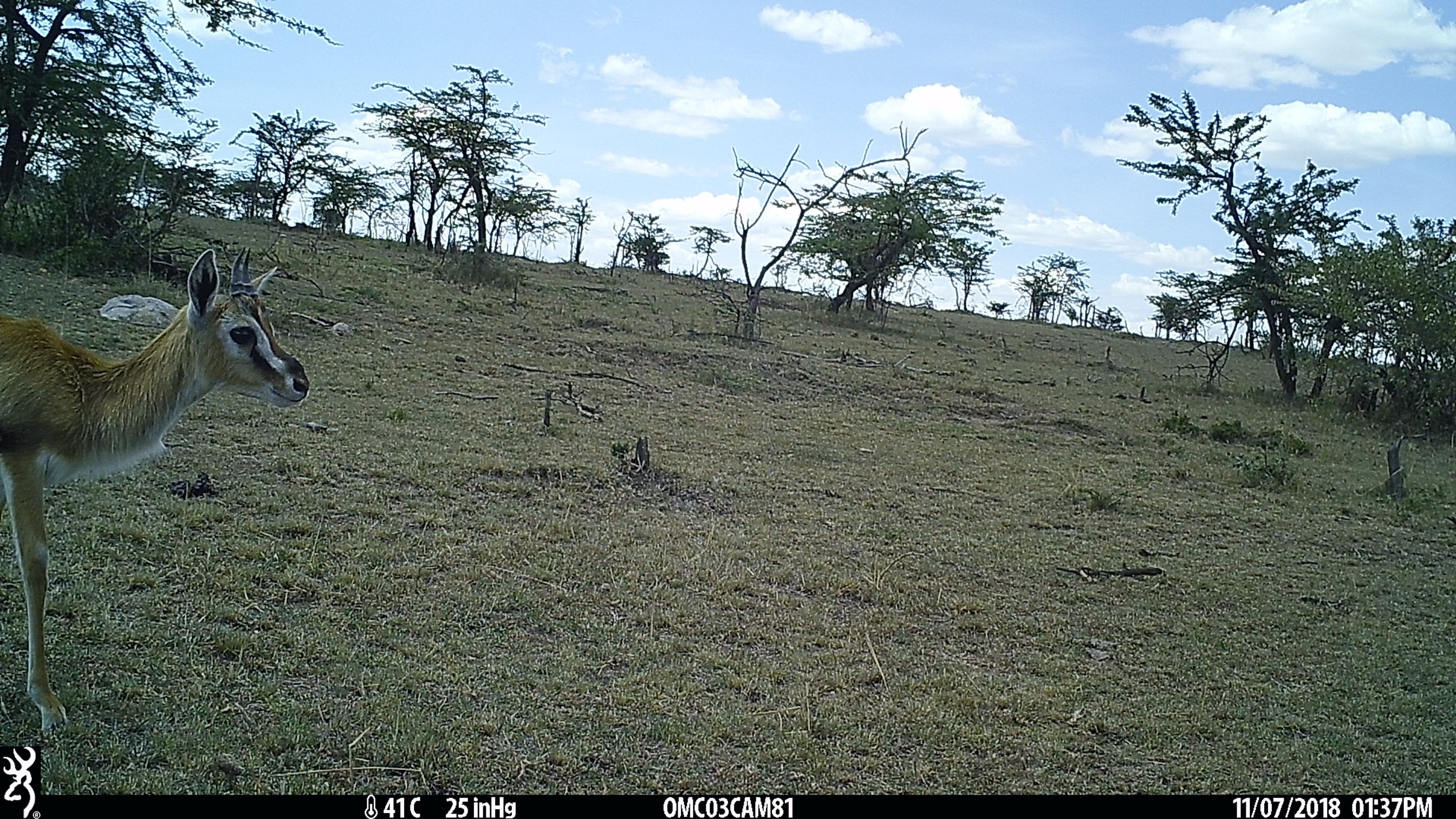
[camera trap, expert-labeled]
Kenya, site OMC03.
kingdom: Animalia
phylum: Chordata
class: Mammalia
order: Artiodactyla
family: Bovidae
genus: Eudorcas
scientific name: Eudorcas thomsonii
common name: thomon's gazelle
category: gazelle thomsons